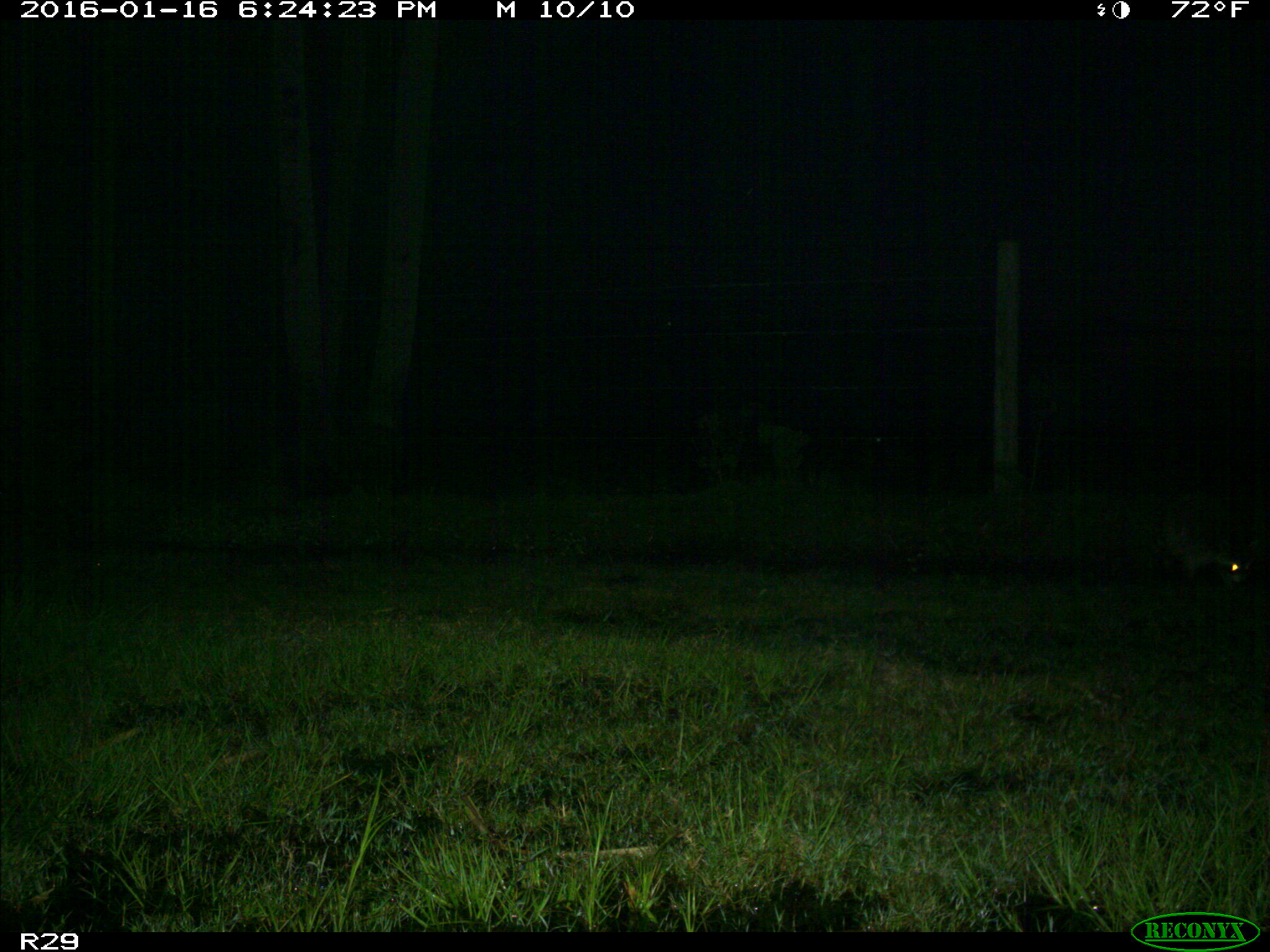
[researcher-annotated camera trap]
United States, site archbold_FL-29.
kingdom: Animalia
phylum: Chordata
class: Mammalia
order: Carnivora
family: Procyonidae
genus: Procyon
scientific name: Procyon lotor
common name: common raccoon